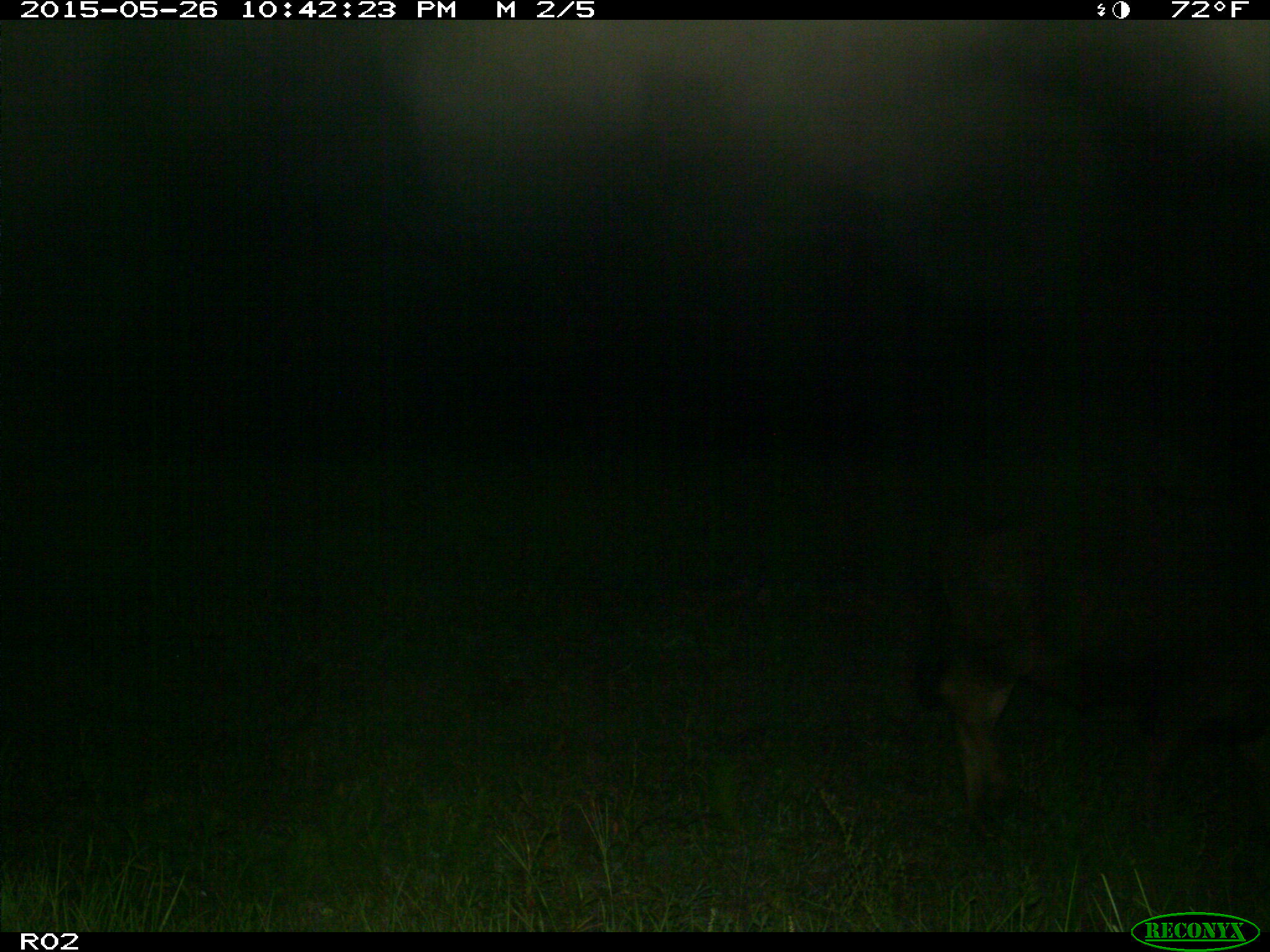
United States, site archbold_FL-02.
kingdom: Animalia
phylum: Chordata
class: Mammalia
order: Artiodactyla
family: Bovidae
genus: Bos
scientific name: Bos taurus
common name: domestic cow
Bos taurus (domestic cow).